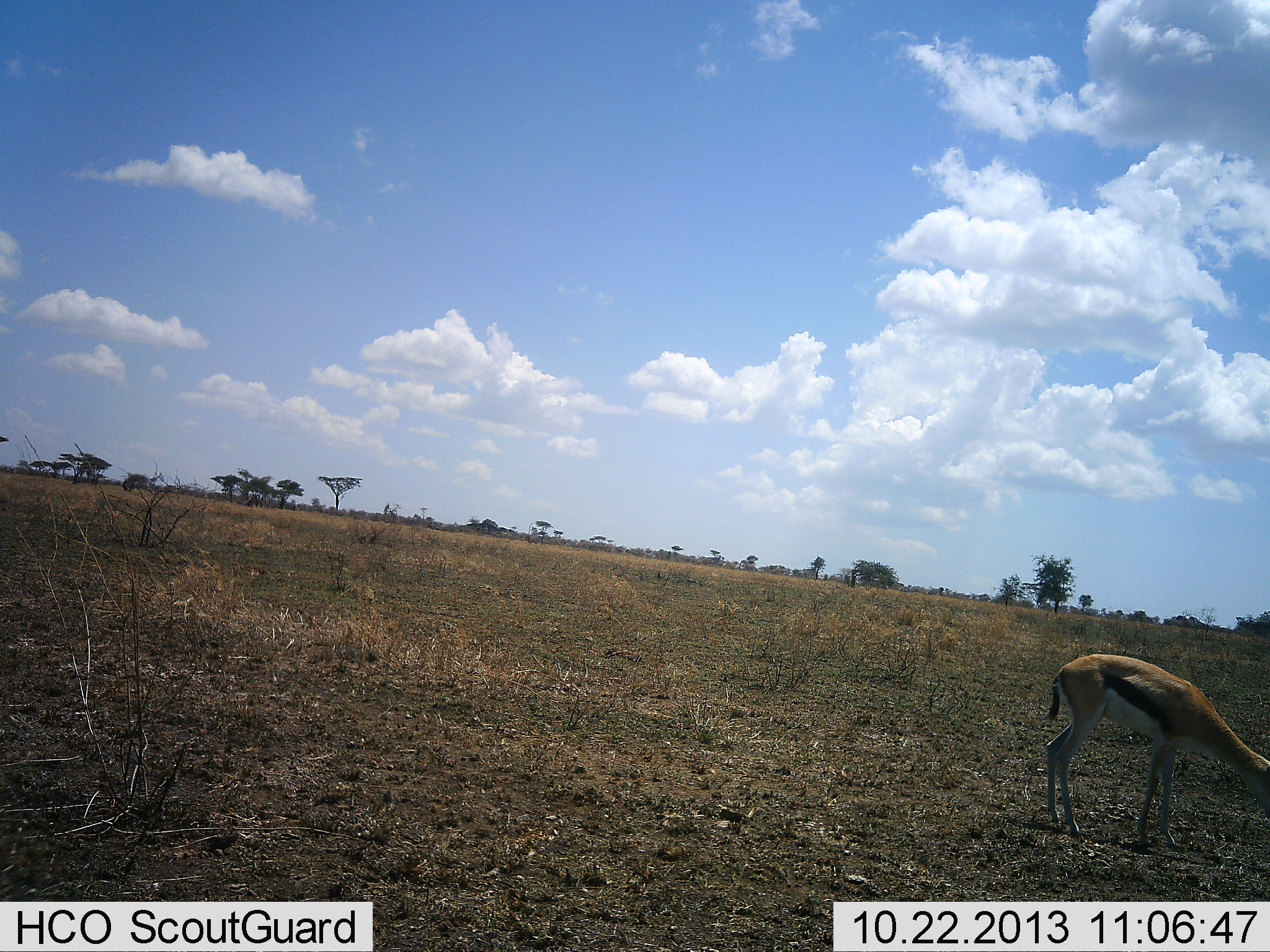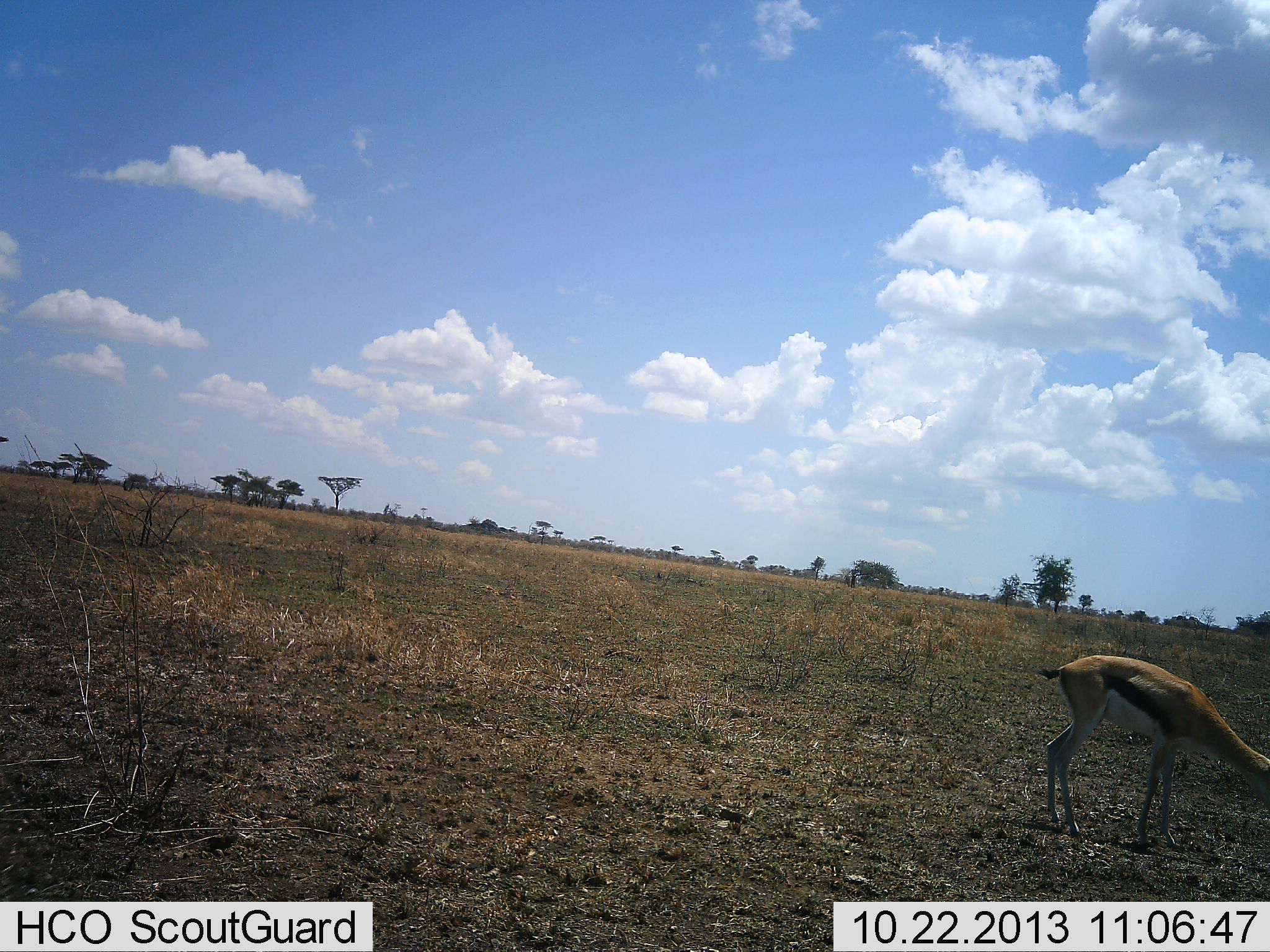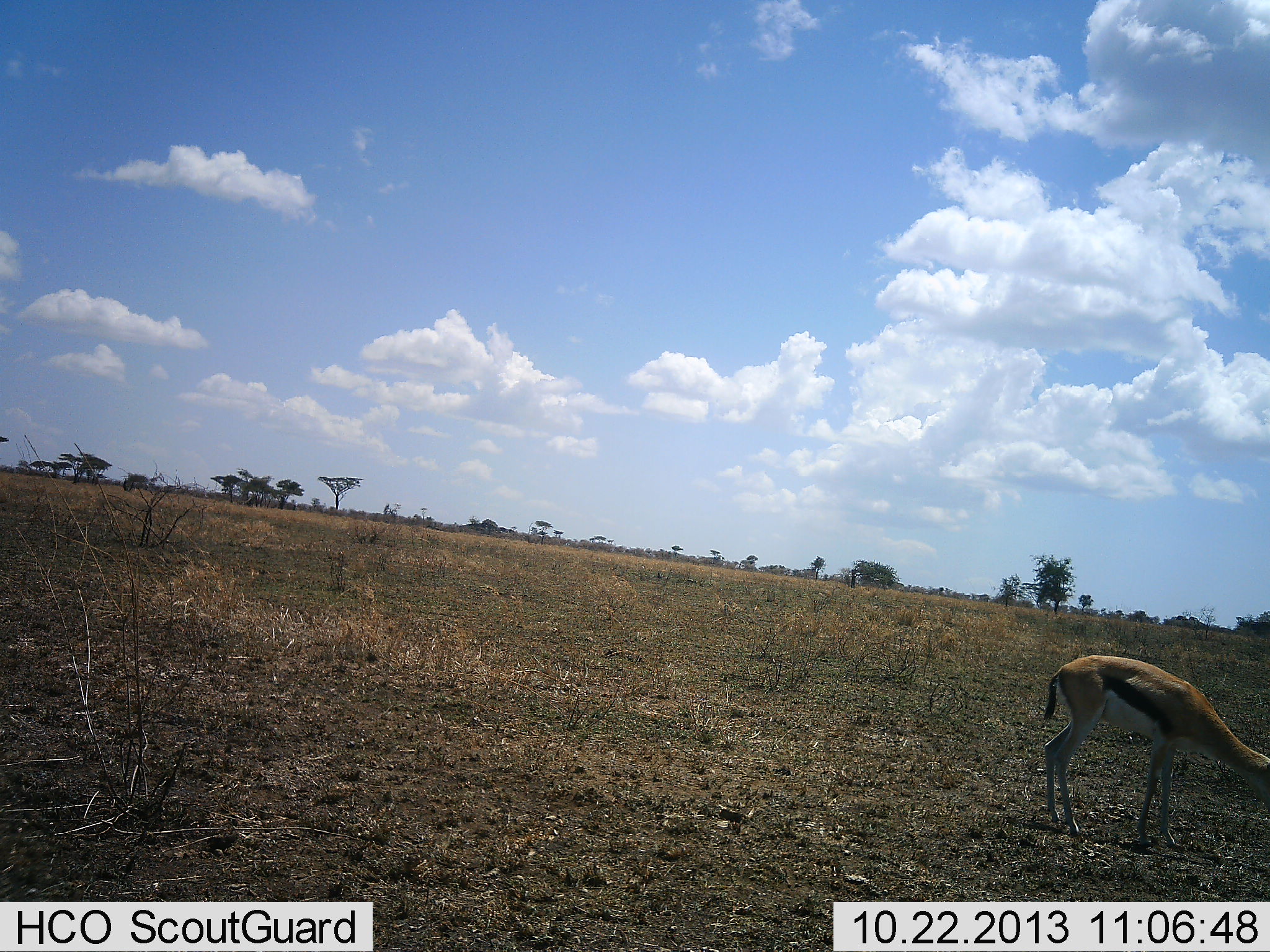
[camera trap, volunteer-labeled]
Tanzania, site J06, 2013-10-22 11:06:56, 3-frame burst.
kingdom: Animalia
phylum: Chordata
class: Mammalia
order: Artiodactyla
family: Bovidae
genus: Eudorcas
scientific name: Eudorcas thomsonii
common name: thomson's gazelle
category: gazellethomsons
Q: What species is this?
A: Gazellethomsons (thomson's gazelle) (Eudorcas thomsonii).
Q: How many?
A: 1.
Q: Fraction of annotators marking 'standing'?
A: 50%.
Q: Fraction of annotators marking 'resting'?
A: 0%.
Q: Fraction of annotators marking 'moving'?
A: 0%.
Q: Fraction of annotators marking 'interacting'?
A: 0%.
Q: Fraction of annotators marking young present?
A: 0%.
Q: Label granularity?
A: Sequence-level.